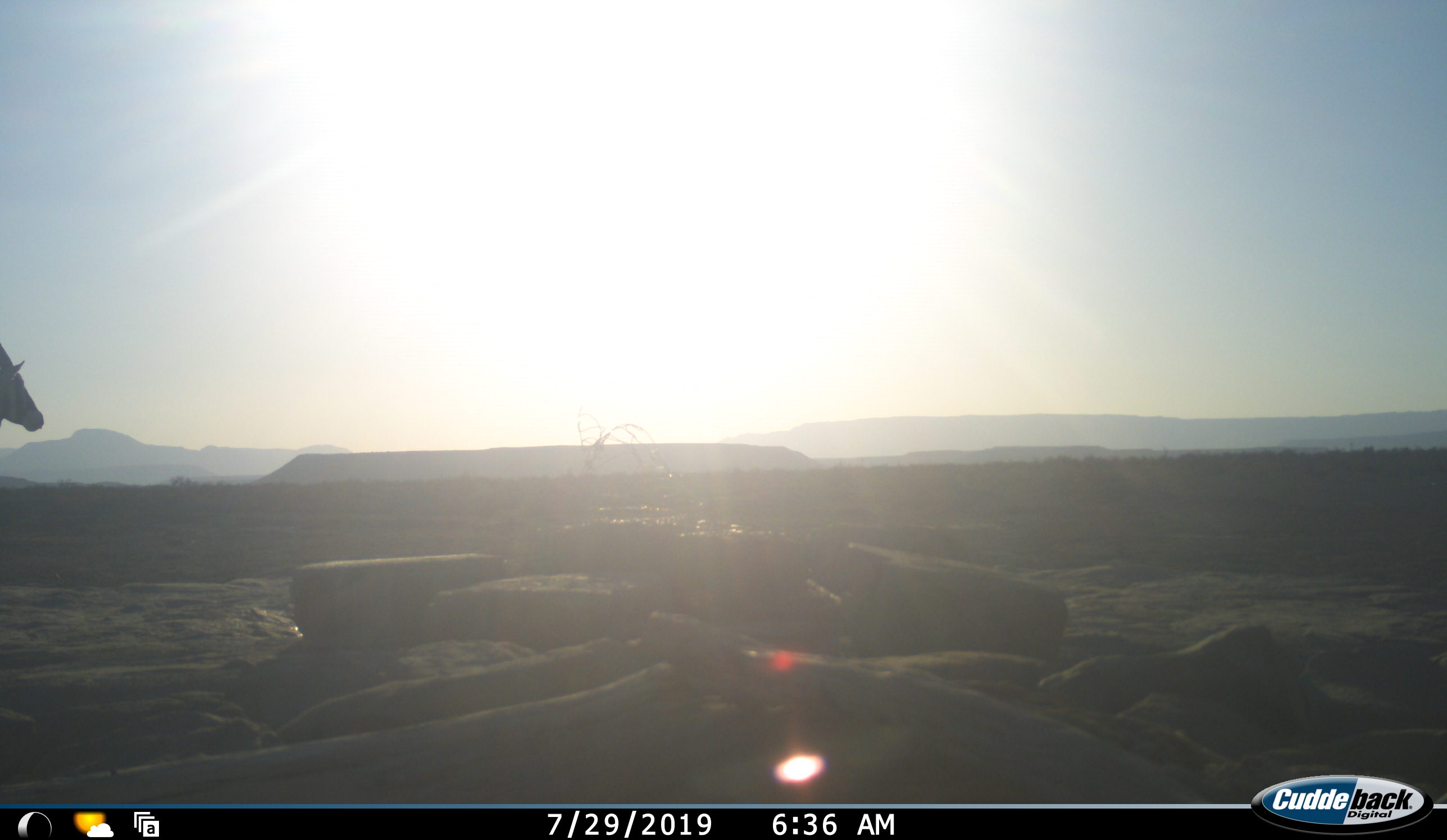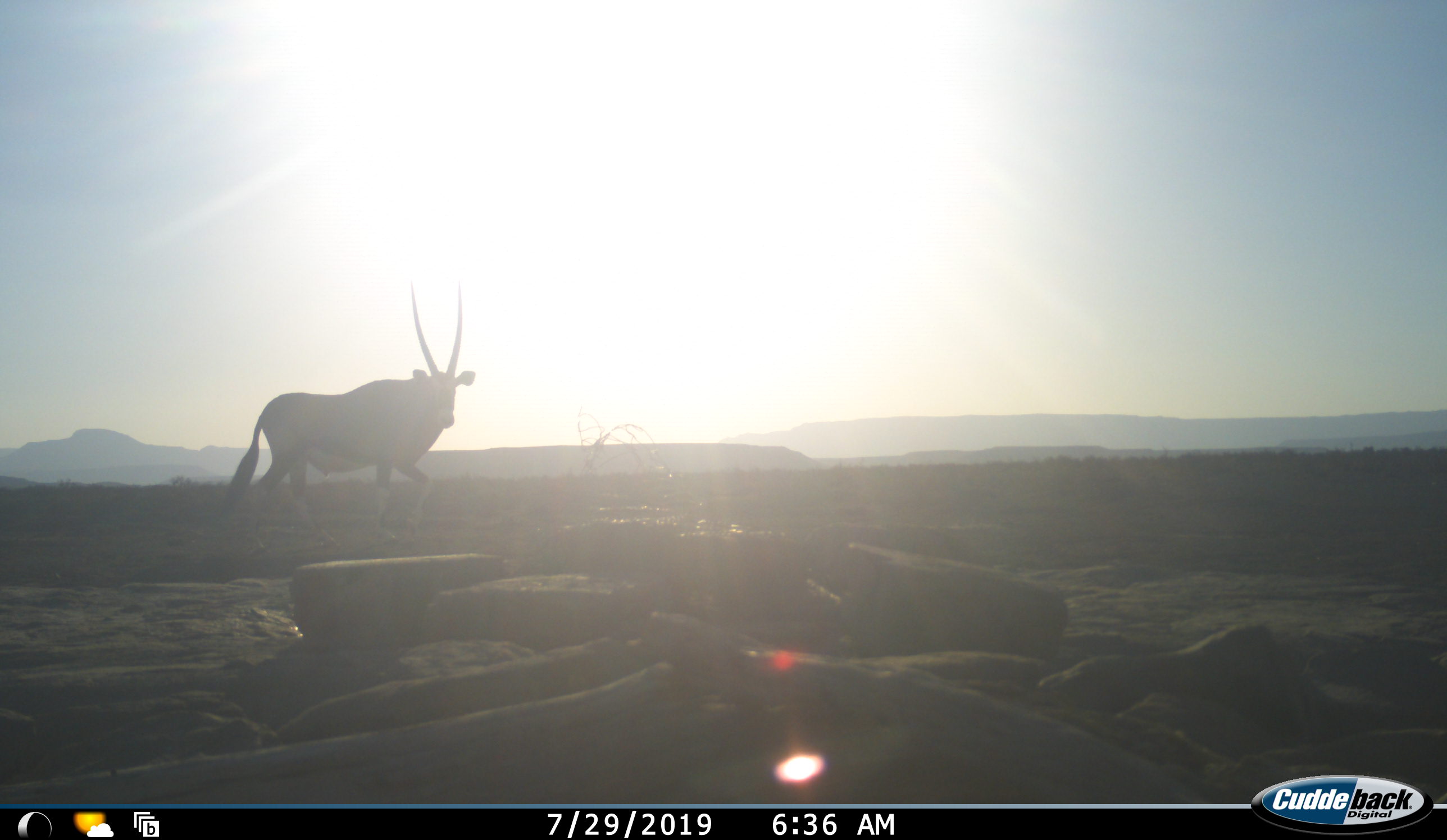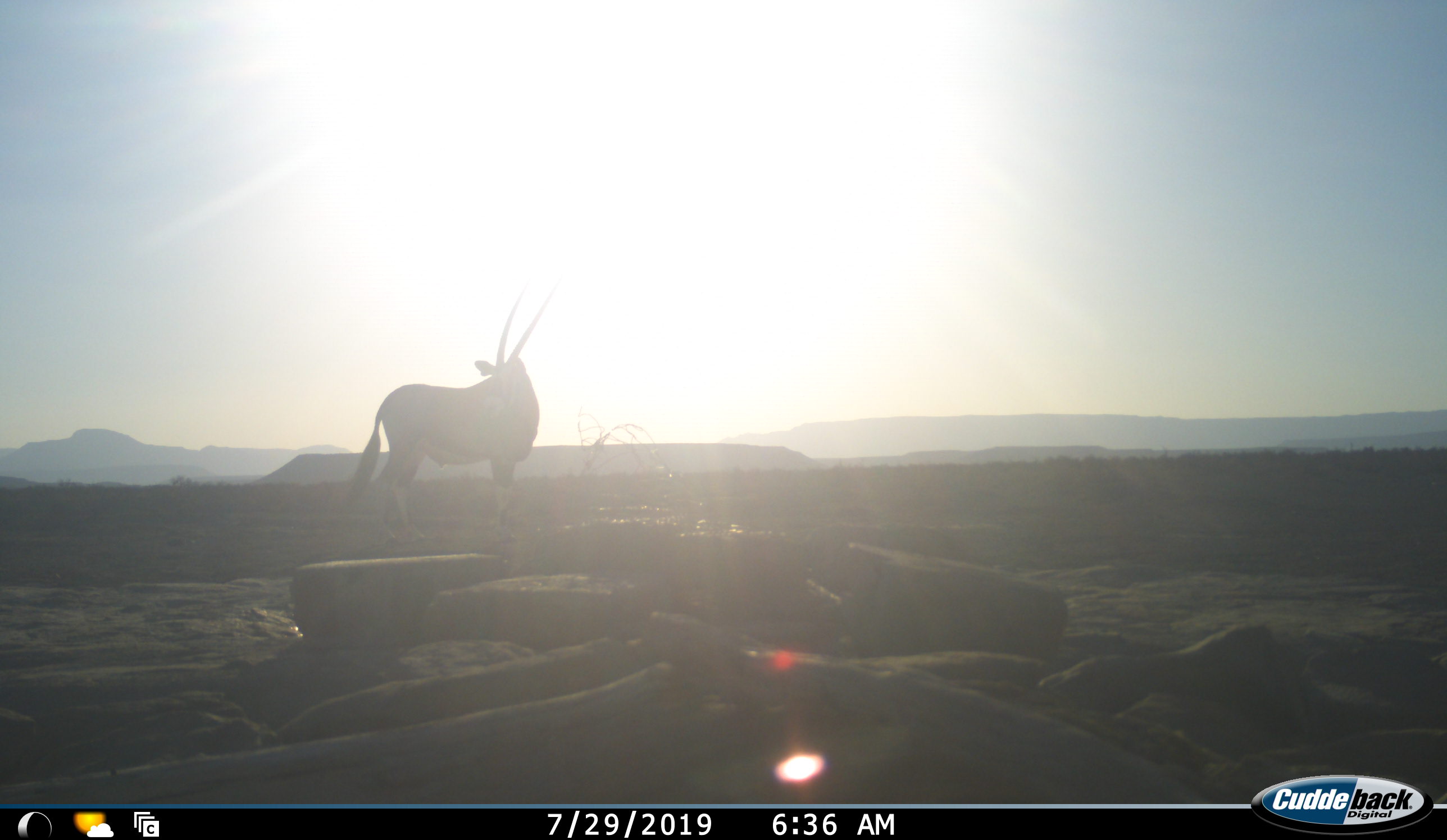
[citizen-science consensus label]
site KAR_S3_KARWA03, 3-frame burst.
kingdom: Animalia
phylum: Chordata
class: Mammalia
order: Artiodactyla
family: Bovidae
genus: Oryx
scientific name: Oryx gazella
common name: gemsbok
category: oryx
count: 1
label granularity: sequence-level